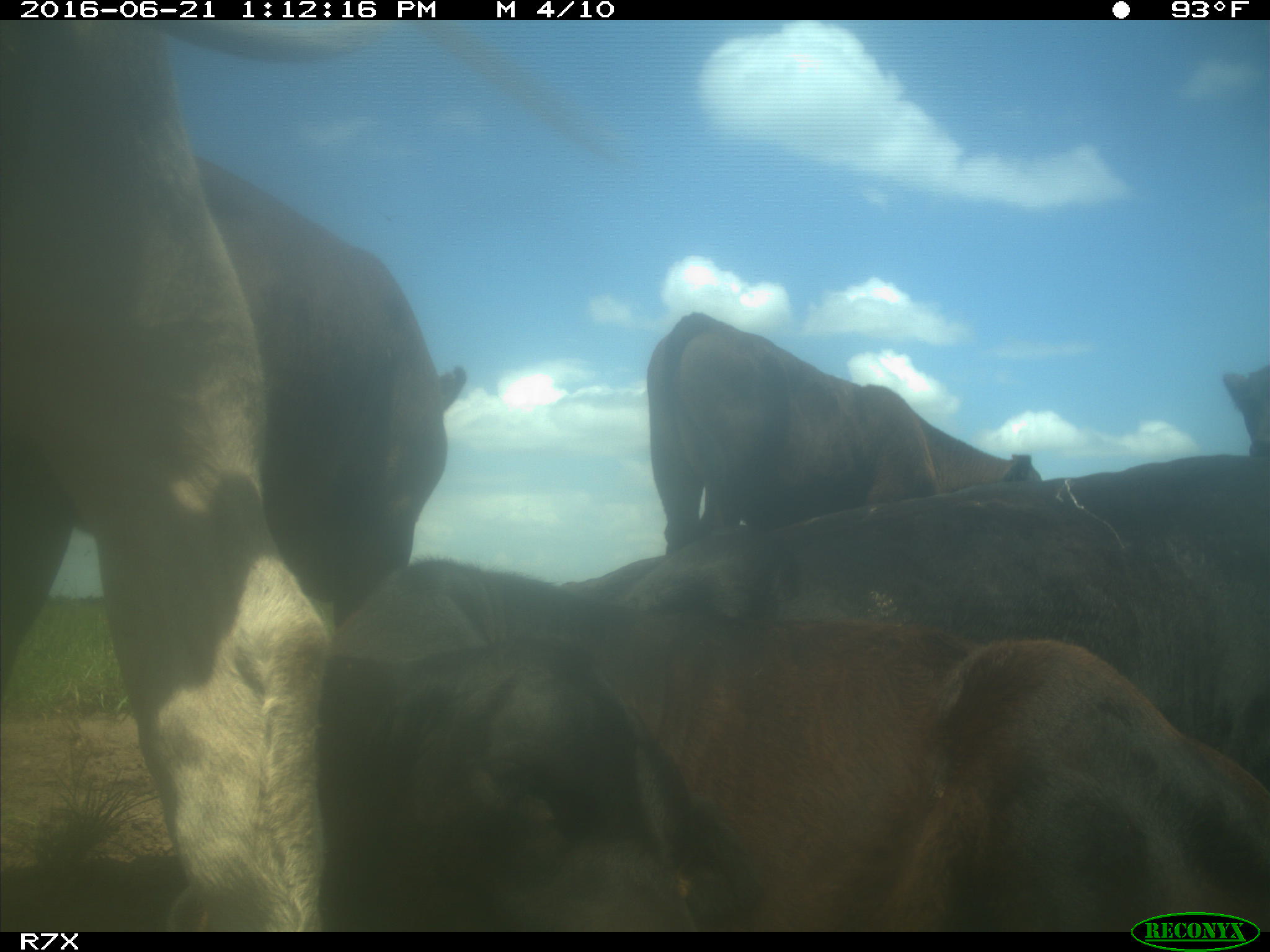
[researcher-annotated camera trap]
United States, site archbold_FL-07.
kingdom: Animalia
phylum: Chordata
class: Mammalia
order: Artiodactyla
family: Bovidae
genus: Bos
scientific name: Bos taurus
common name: domestic cow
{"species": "Bos taurus (domestic cow)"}